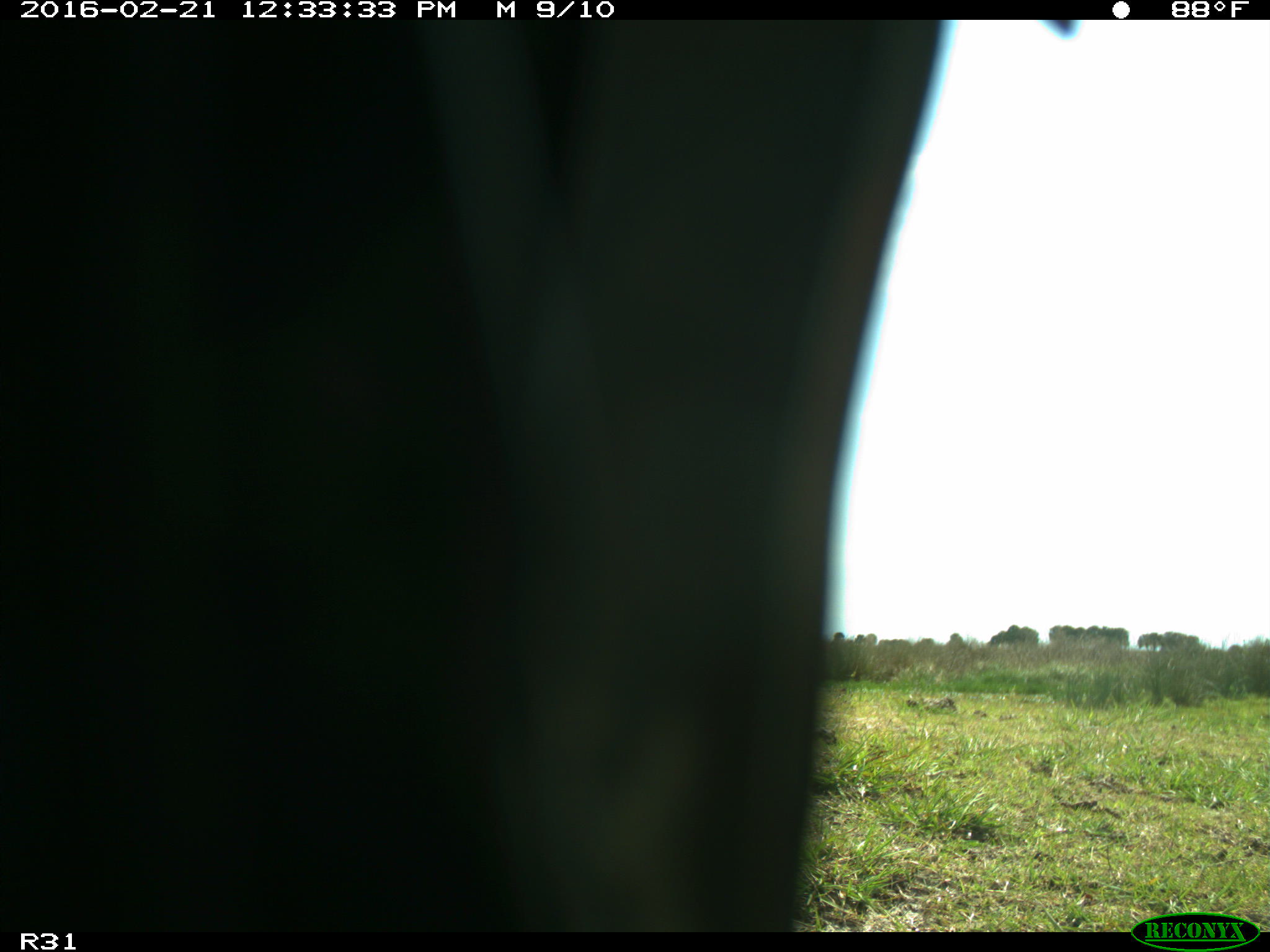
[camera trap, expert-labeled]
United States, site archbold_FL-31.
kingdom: Animalia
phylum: Chordata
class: Aves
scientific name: Aves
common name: birds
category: unidentified bird